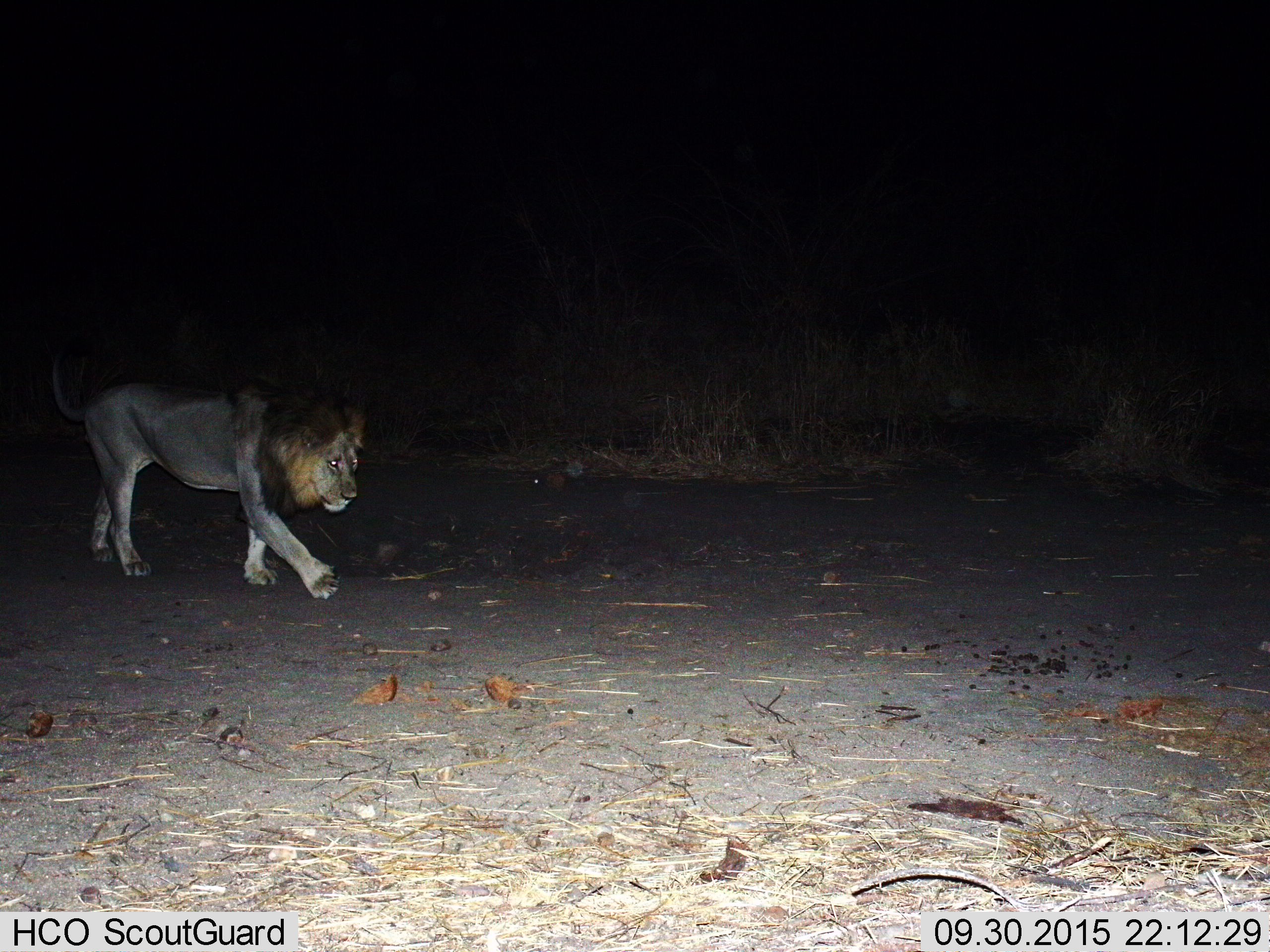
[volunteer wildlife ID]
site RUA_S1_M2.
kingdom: Animalia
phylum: Chordata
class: Mammalia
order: Carnivora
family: Felidae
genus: Panthera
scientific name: Panthera leo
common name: lion male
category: lionmale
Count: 1.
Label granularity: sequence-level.